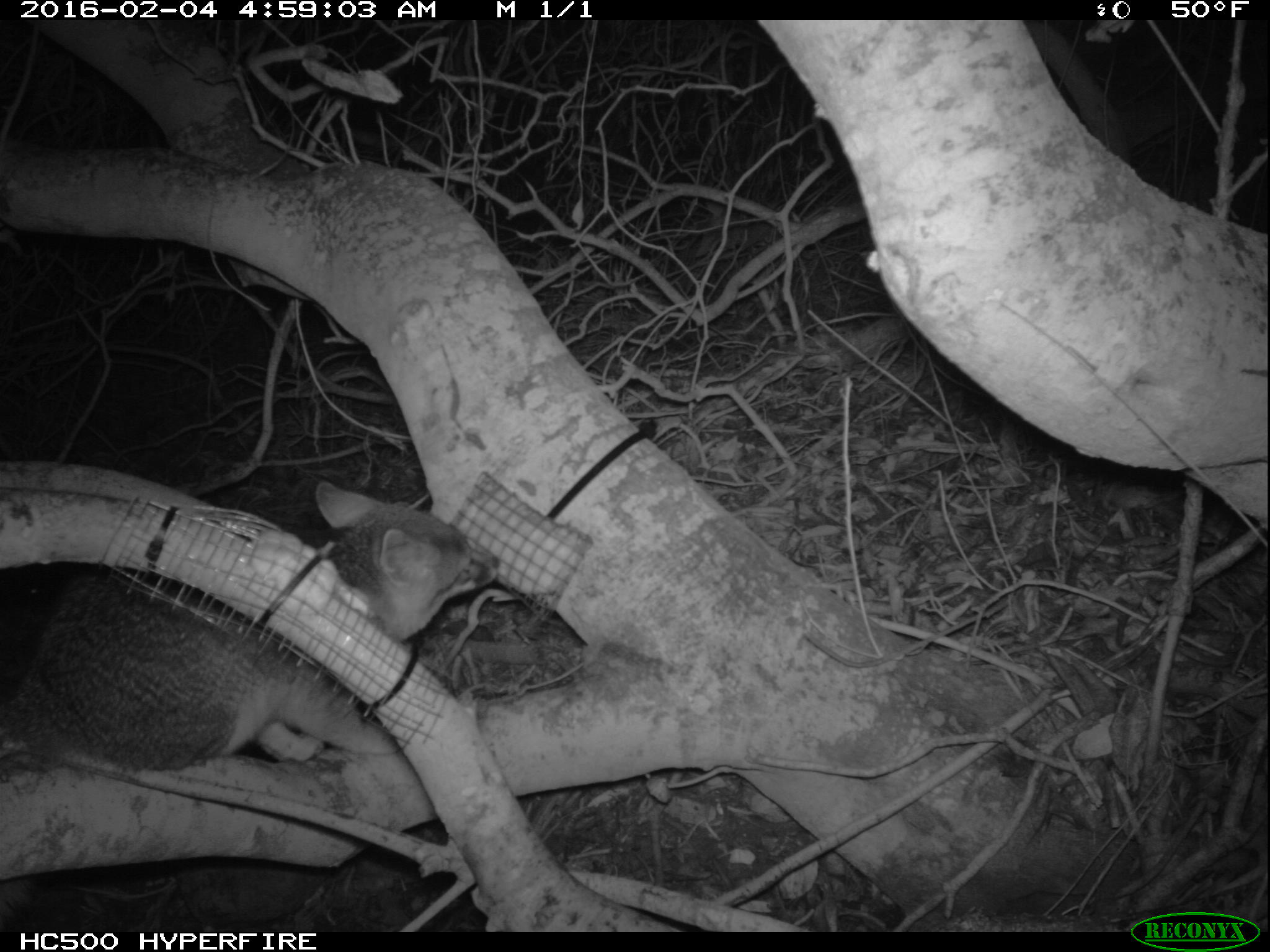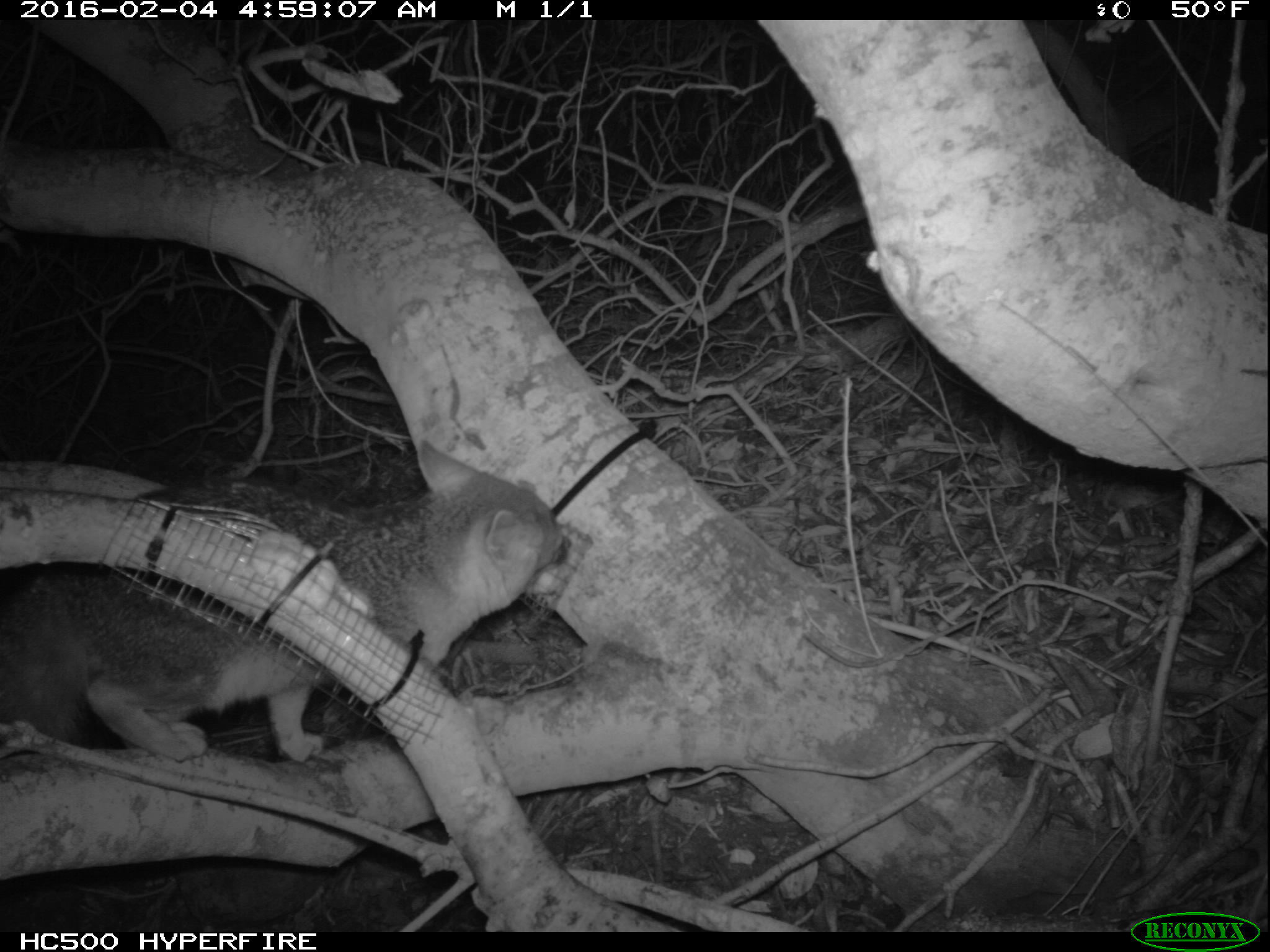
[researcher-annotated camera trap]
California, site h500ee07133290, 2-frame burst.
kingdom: Animalia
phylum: Chordata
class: Mammalia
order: Carnivora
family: Canidae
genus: Urocyon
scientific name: Urocyon littoralis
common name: island fox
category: fox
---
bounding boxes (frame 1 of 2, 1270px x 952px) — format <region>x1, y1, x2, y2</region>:
fox: <region>0, 478, 496, 934</region>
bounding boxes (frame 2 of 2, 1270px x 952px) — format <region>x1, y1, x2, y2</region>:
fox: <region>0, 439, 574, 765</region>